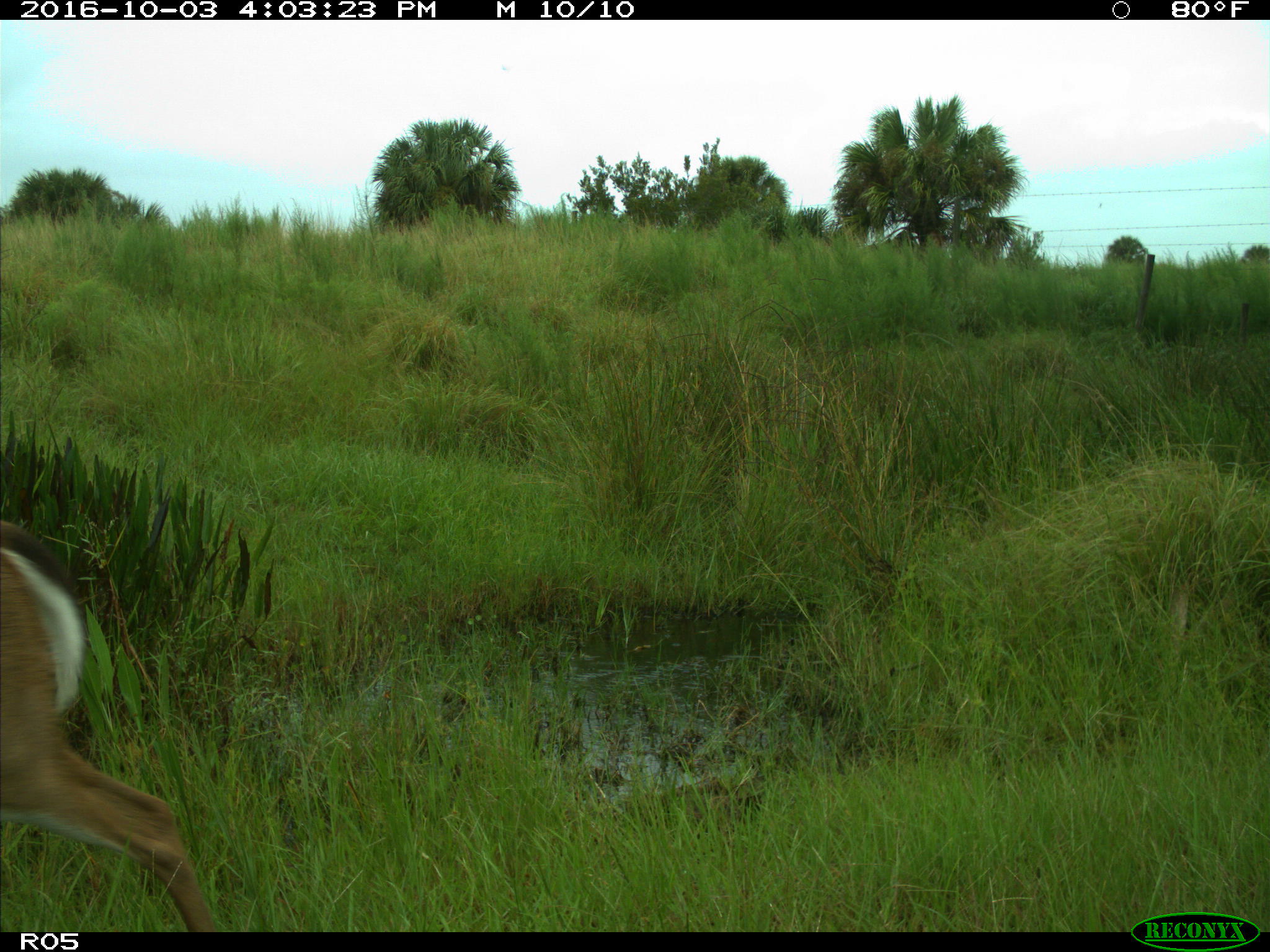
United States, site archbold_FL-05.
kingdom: Animalia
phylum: Chordata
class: Mammalia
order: Artiodactyla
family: Cervidae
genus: Odocoileus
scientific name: Odocoileus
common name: deer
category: unidentified deer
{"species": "unidentified deer (deer) (Odocoileus)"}